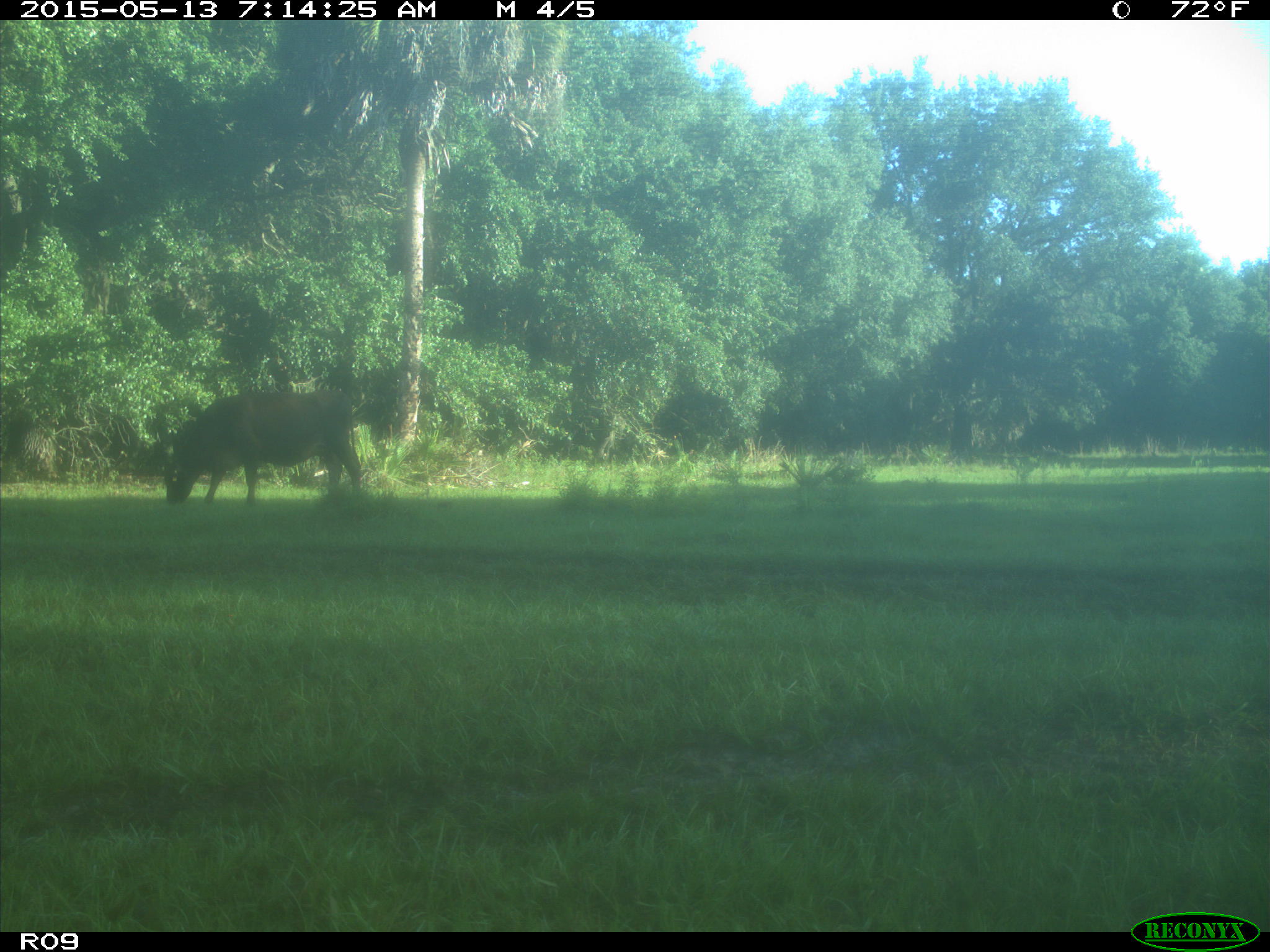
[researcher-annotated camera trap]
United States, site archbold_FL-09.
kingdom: Animalia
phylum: Chordata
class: Mammalia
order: Artiodactyla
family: Bovidae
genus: Bos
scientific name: Bos taurus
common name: domestic cow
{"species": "Bos taurus (domestic cow)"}